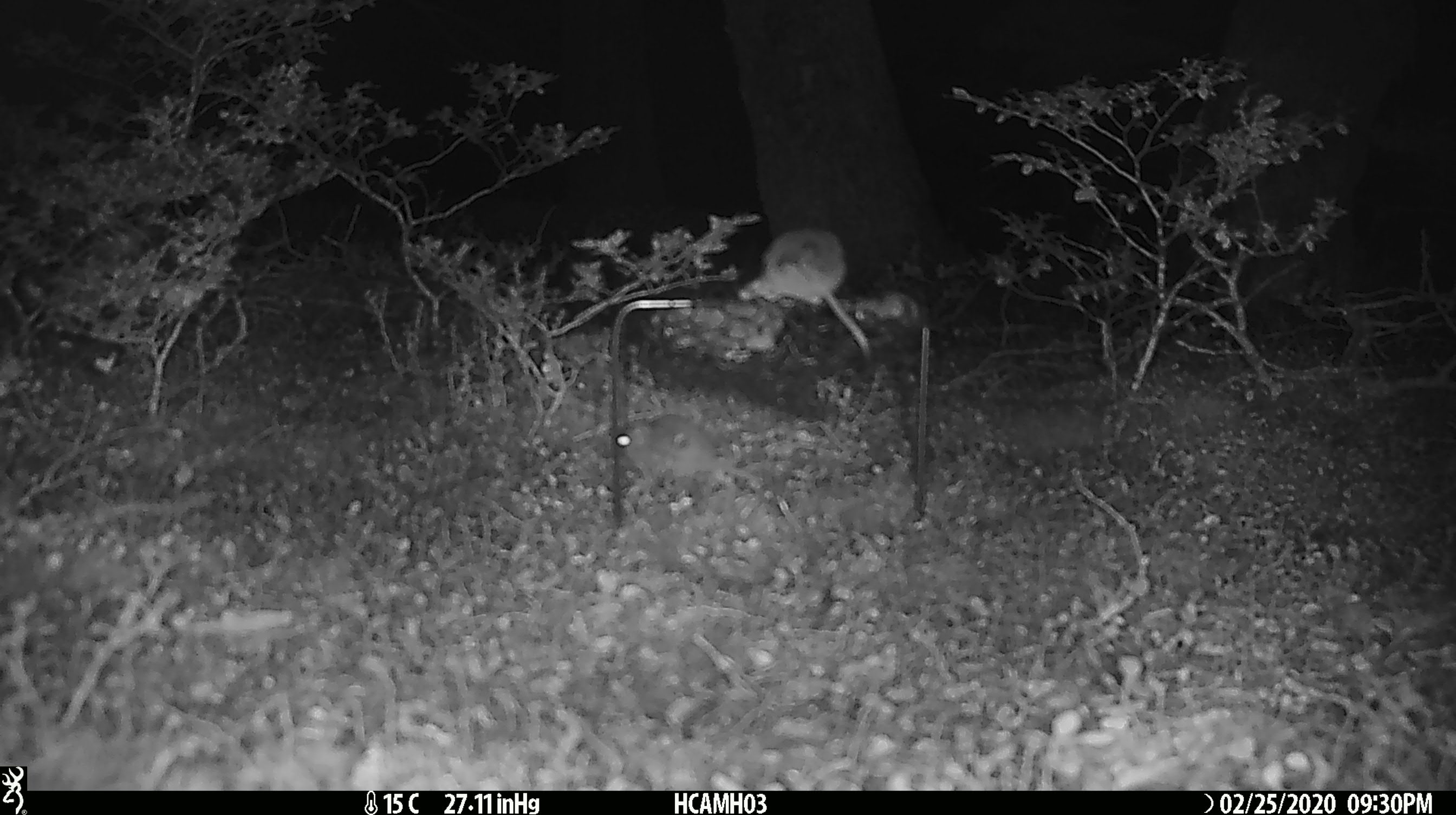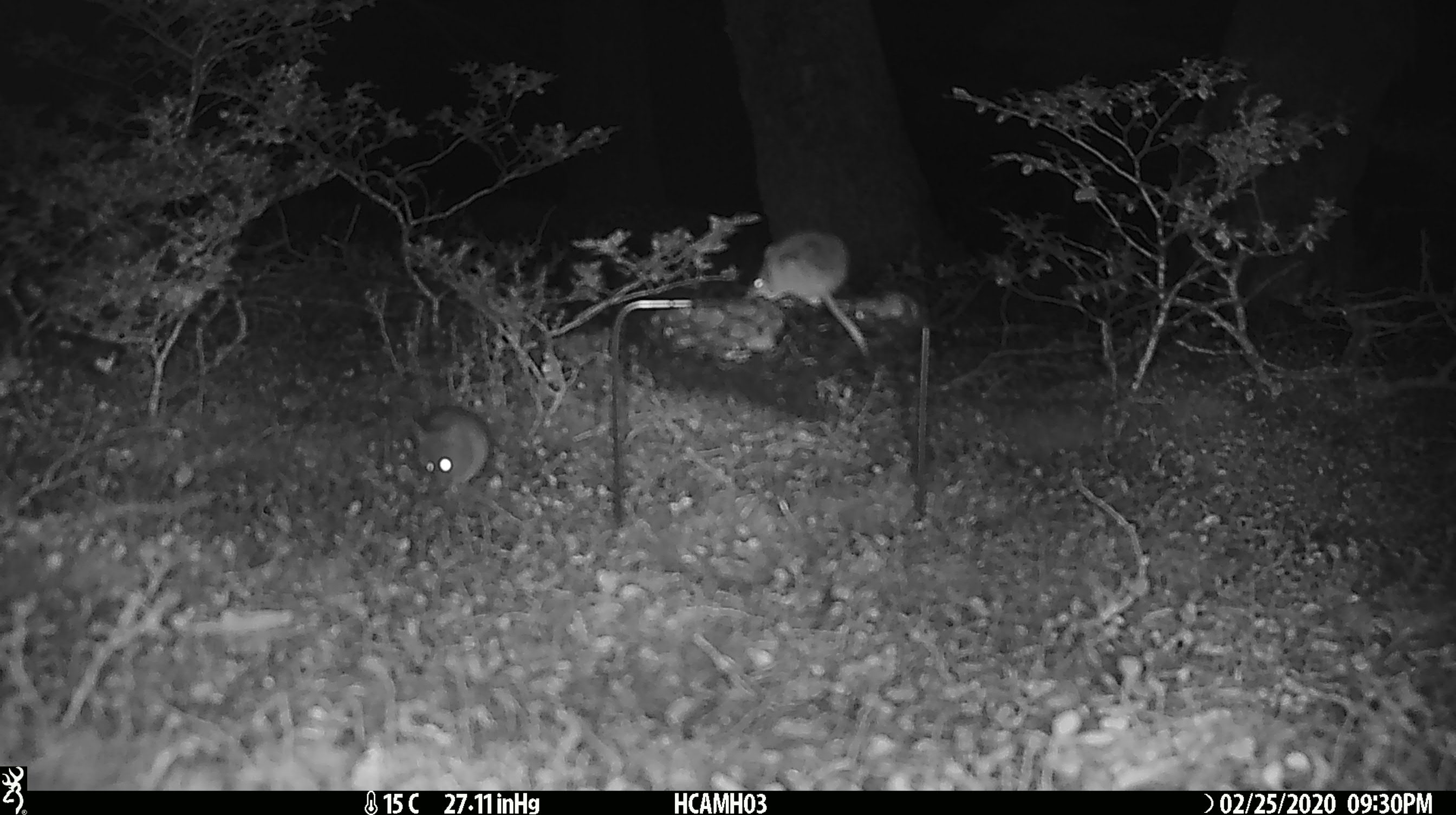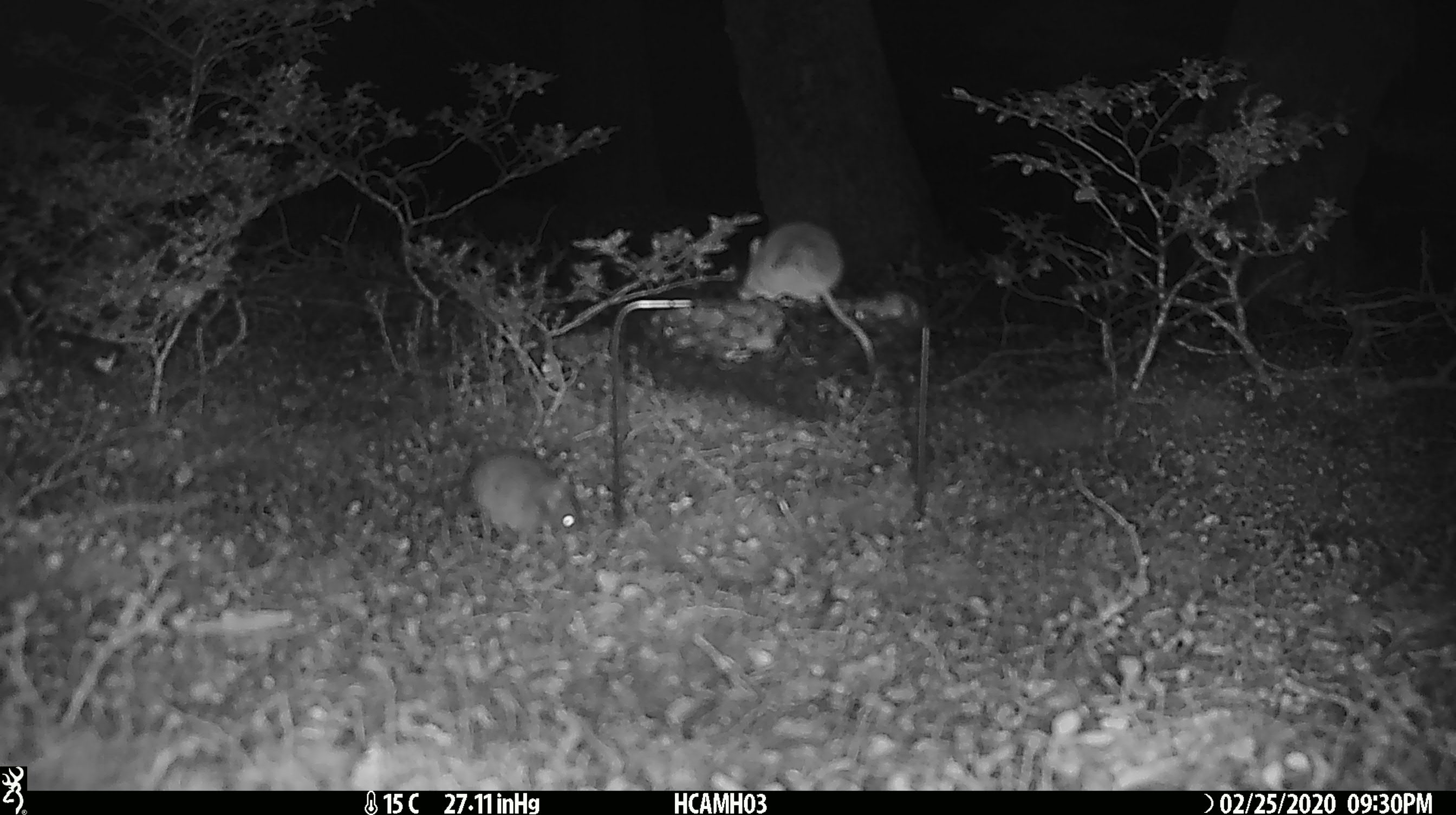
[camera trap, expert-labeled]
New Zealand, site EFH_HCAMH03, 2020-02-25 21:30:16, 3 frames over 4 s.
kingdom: Animalia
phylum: Chordata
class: Mammalia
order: Rodentia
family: Muridae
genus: Mus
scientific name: Mus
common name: mouse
Mouse (Mus).